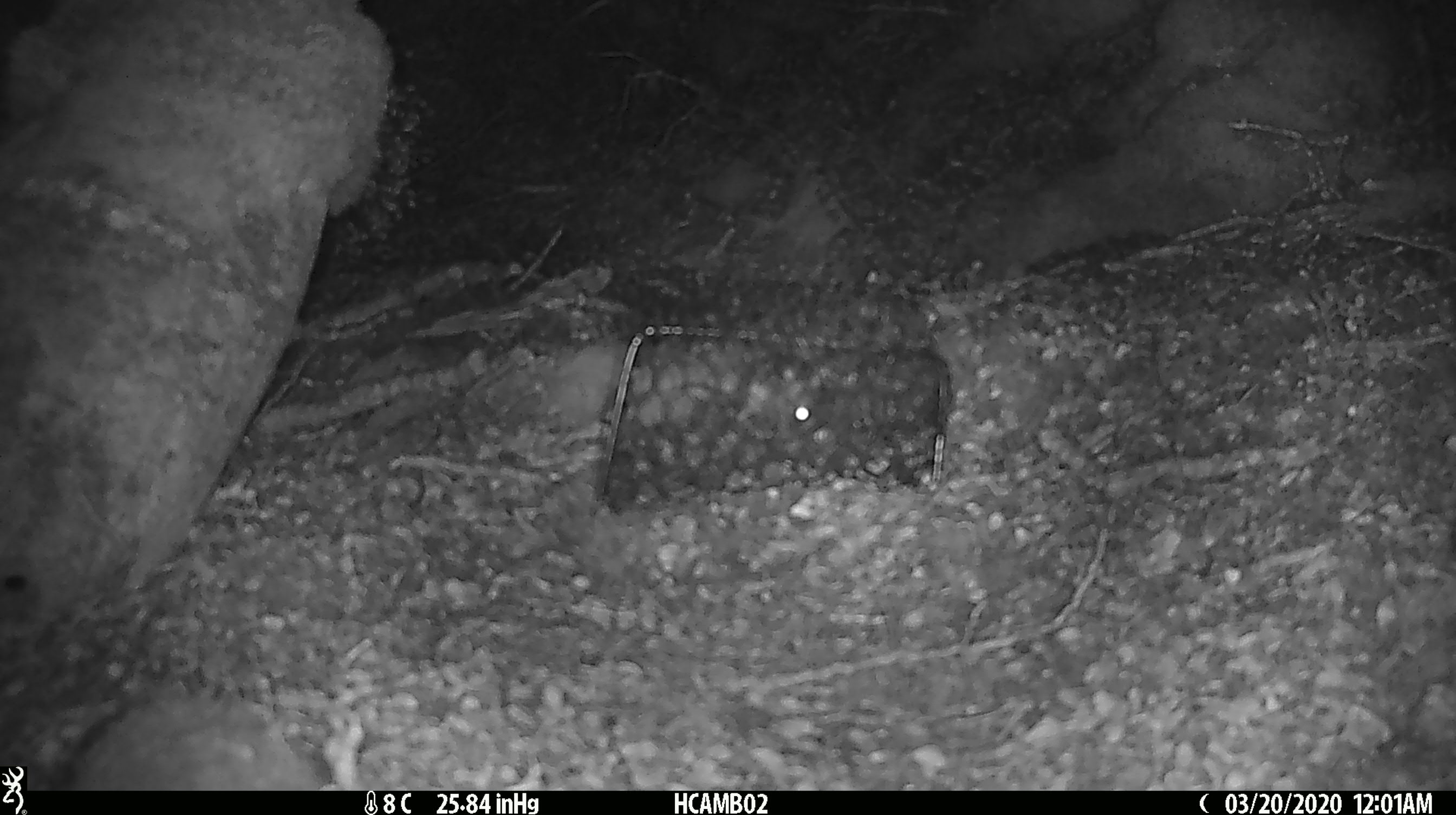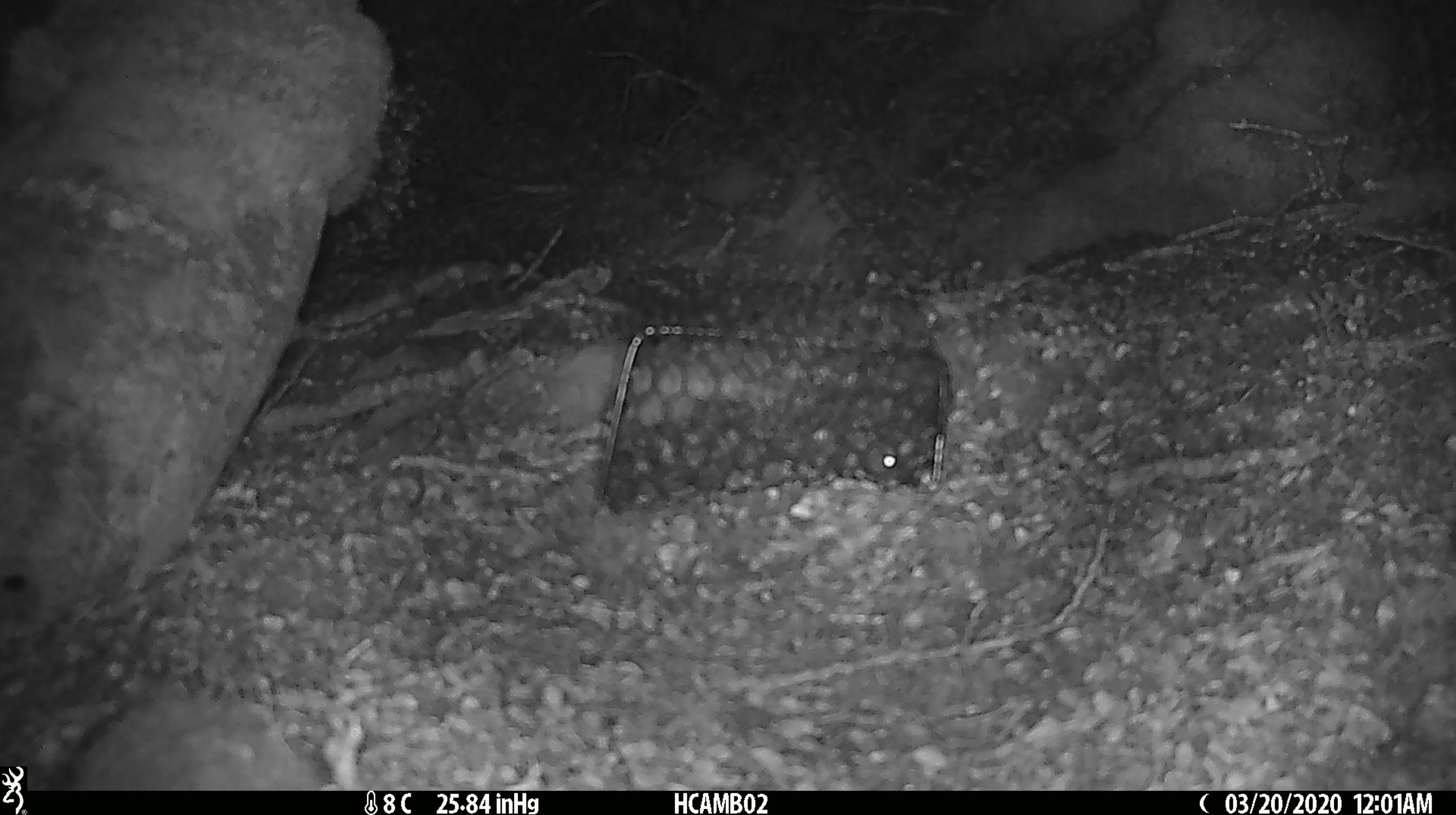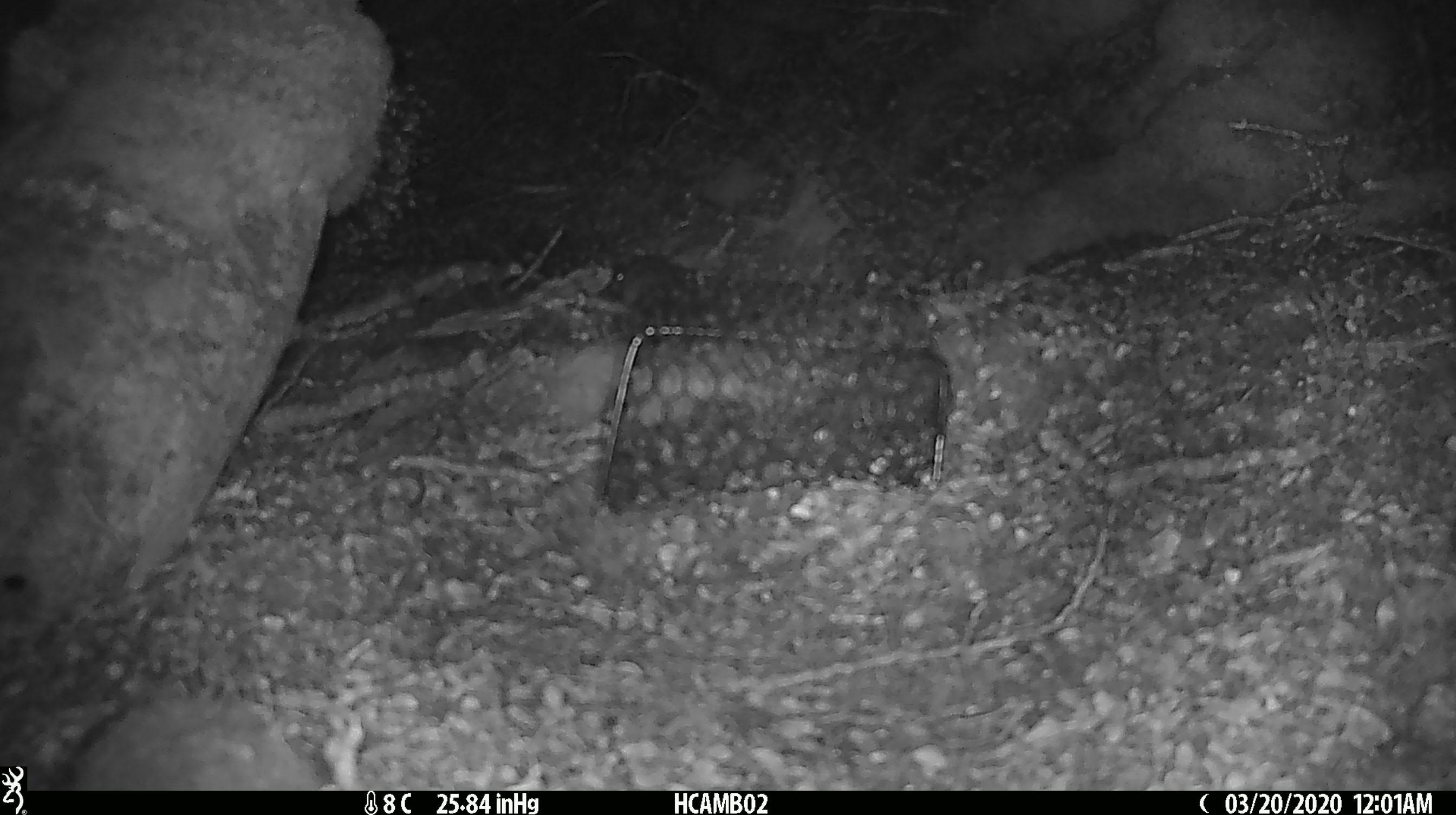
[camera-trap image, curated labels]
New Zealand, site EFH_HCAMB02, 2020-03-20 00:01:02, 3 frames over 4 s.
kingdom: Animalia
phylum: Chordata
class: Mammalia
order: Rodentia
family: Muridae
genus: Mus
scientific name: Mus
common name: mouse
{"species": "mouse (Mus)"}